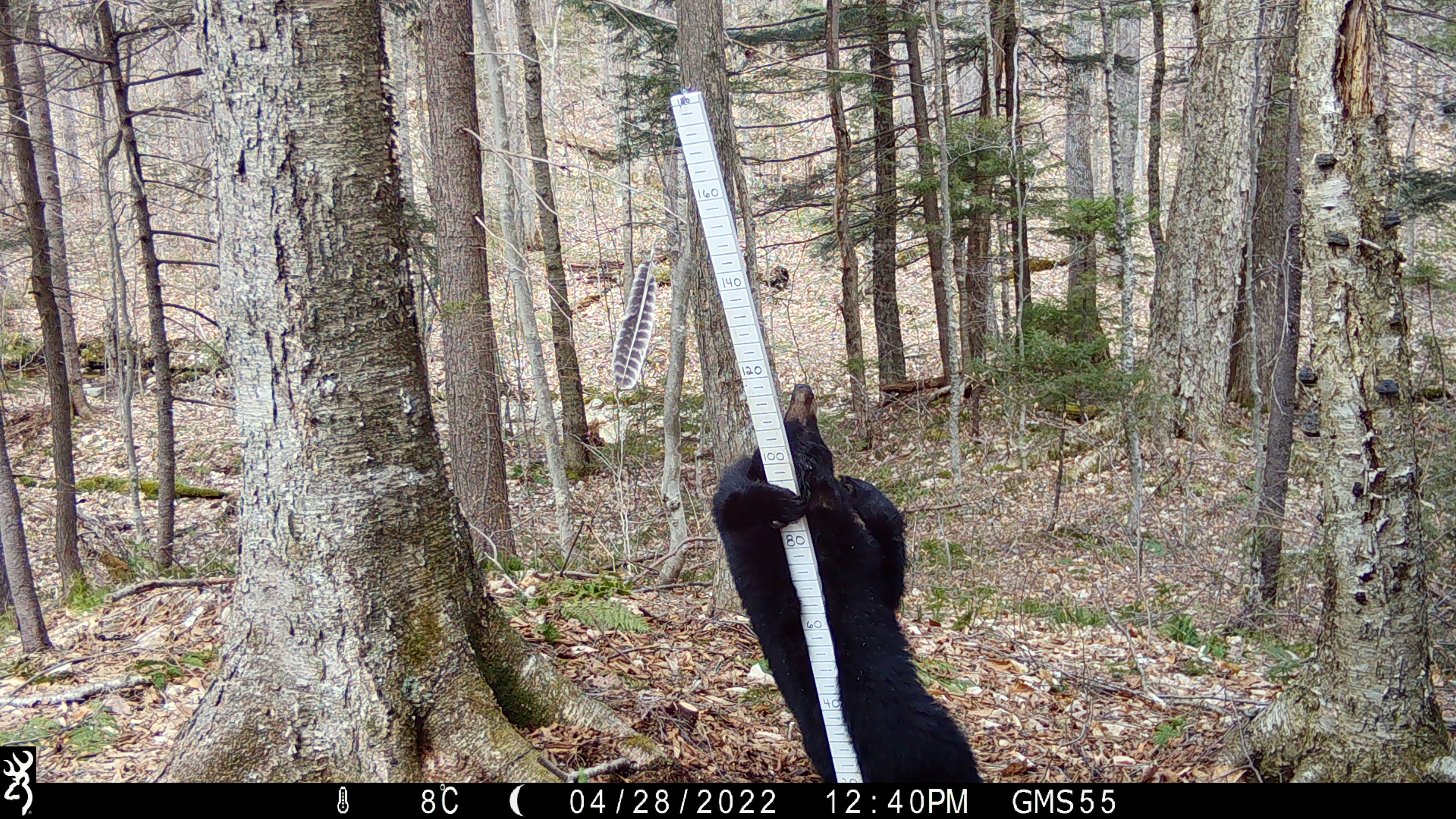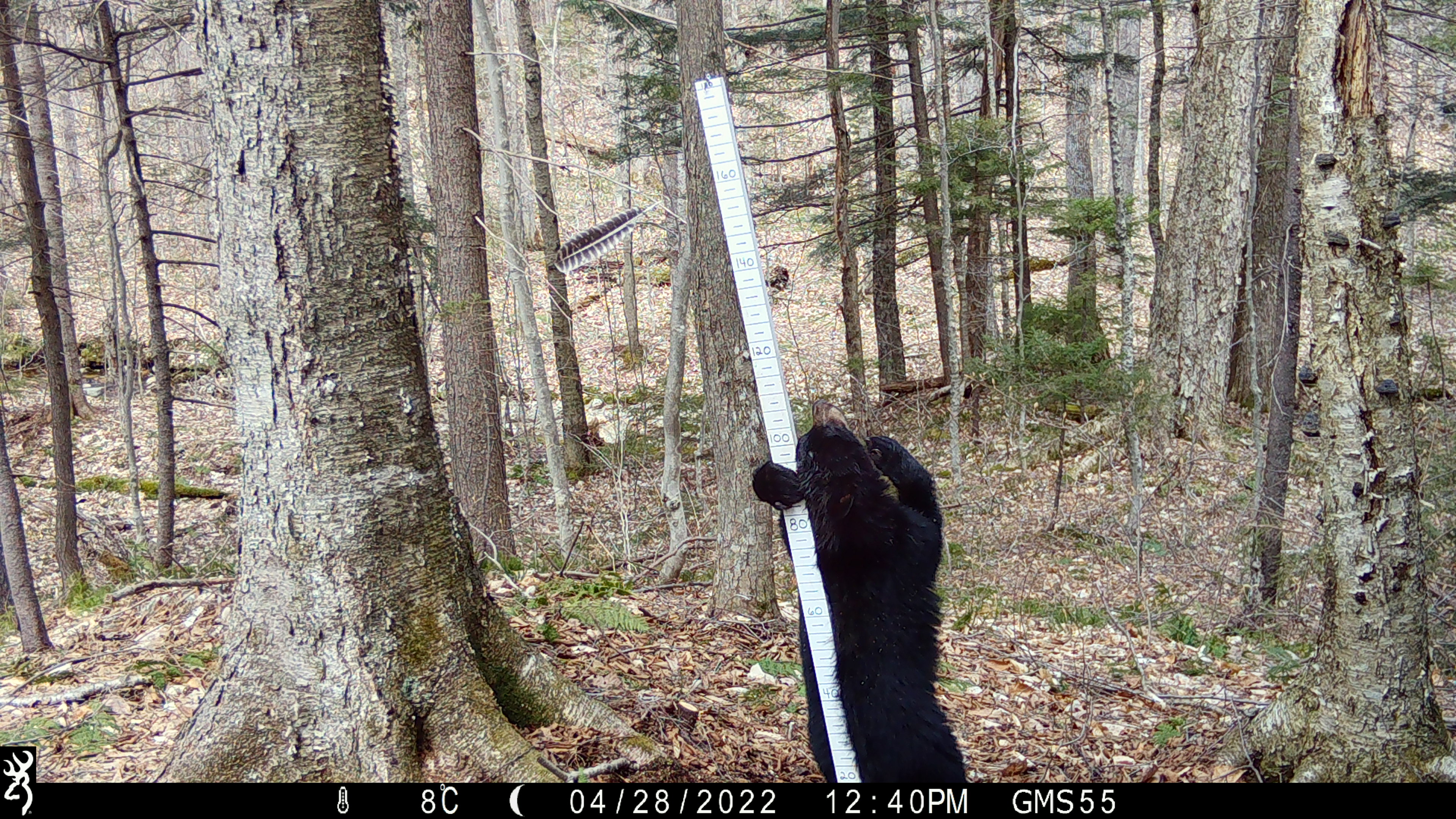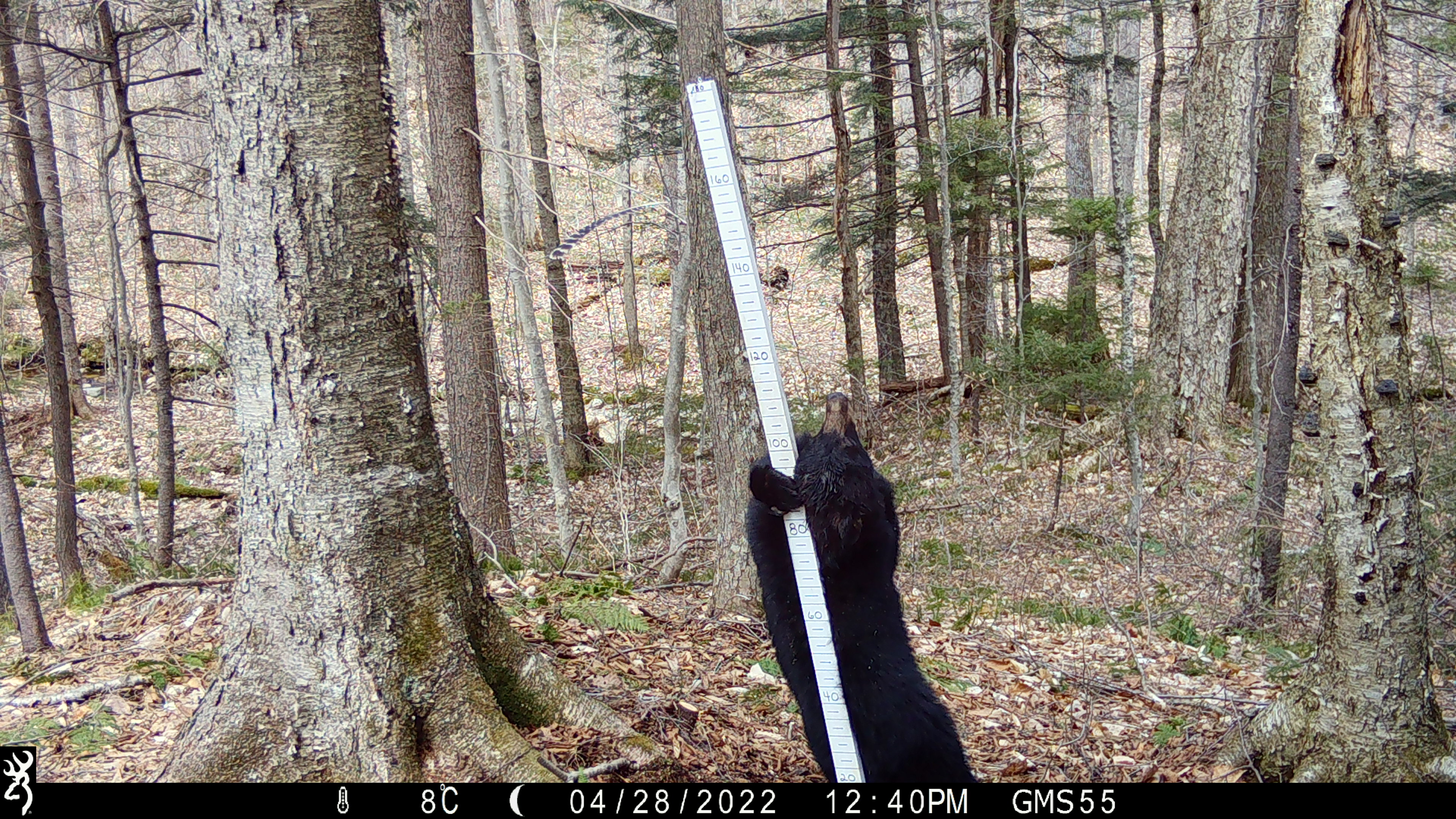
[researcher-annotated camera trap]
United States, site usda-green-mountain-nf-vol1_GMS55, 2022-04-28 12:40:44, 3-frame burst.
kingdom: Animalia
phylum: Chordata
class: Mammalia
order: Carnivora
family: Ursidae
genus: Ursus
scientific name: Ursus americanus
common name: black bear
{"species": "black bear (Ursus americanus)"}